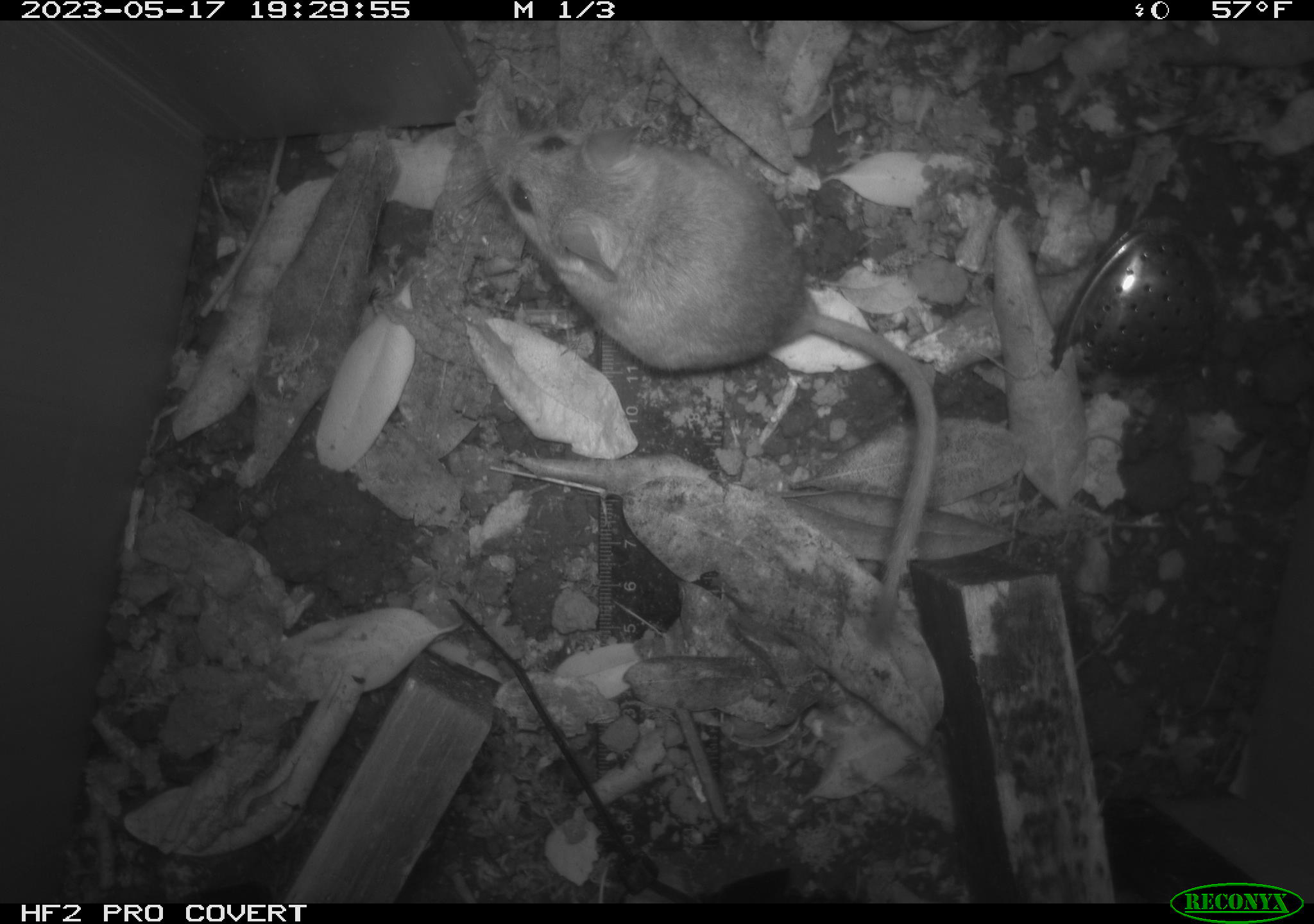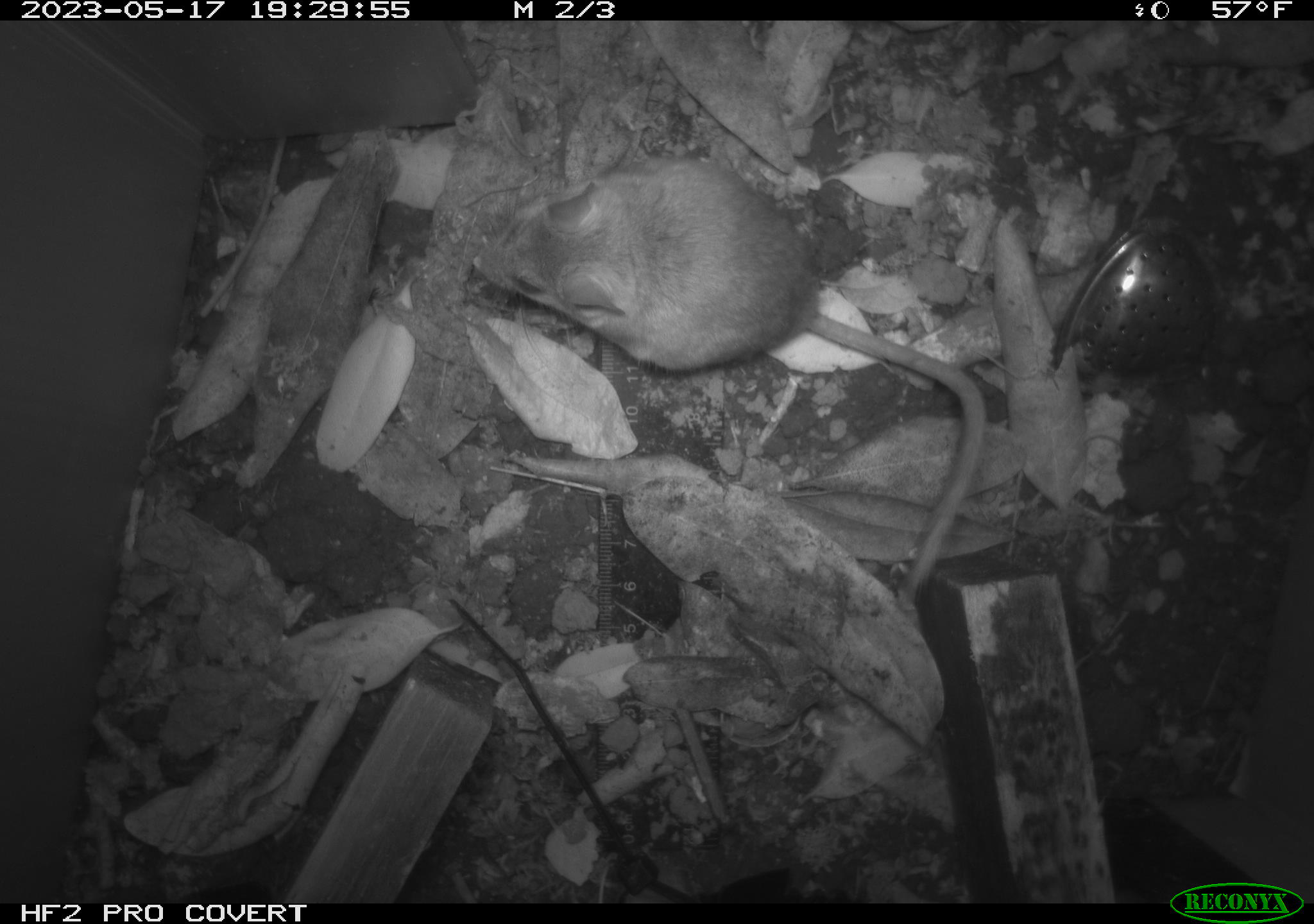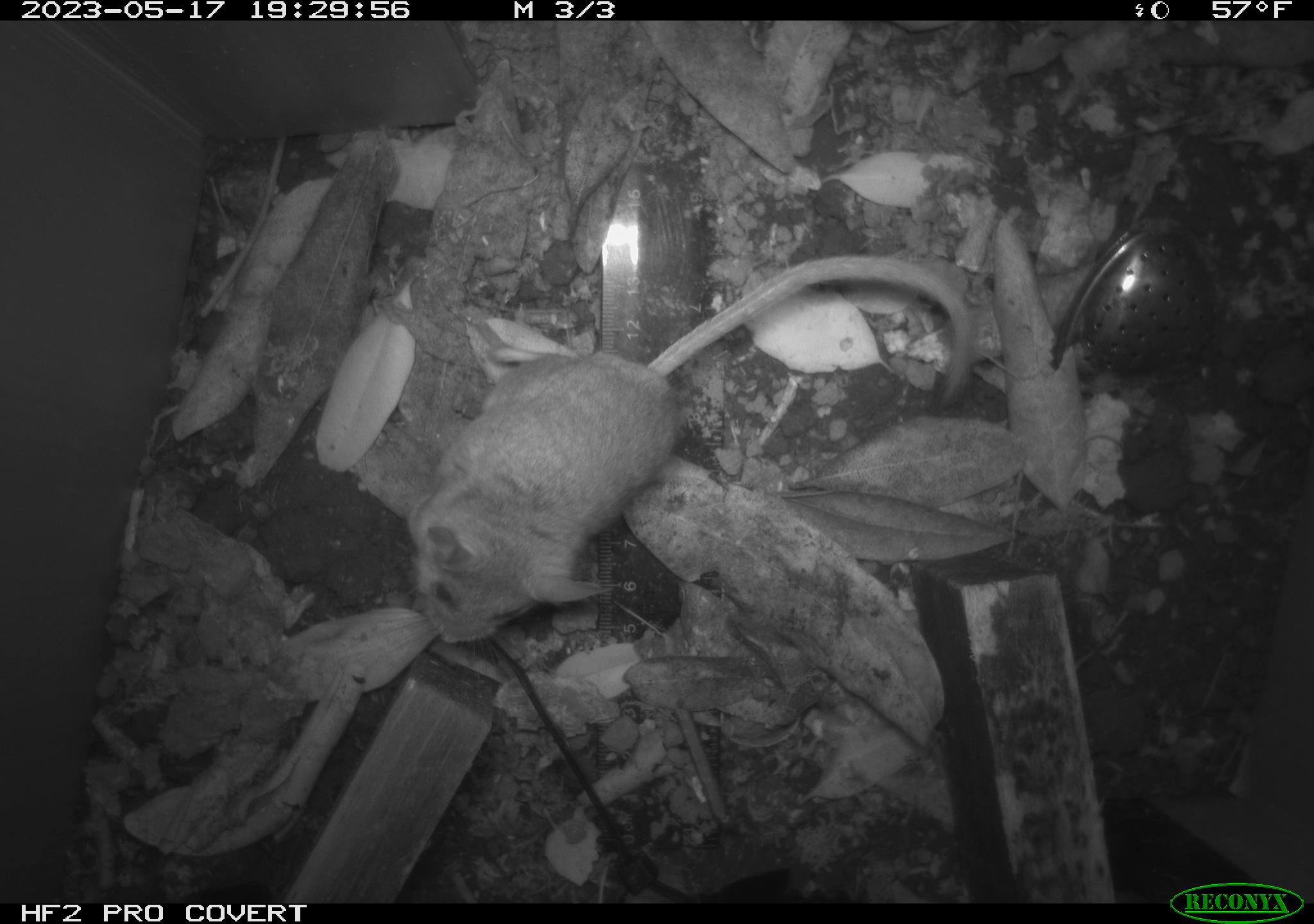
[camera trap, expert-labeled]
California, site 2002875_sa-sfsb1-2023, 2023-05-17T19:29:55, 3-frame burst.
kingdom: Animalia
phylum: Chordata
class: Mammalia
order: Rodentia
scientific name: Rodentia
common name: mouse species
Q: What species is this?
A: Mouse species (Rodentia).